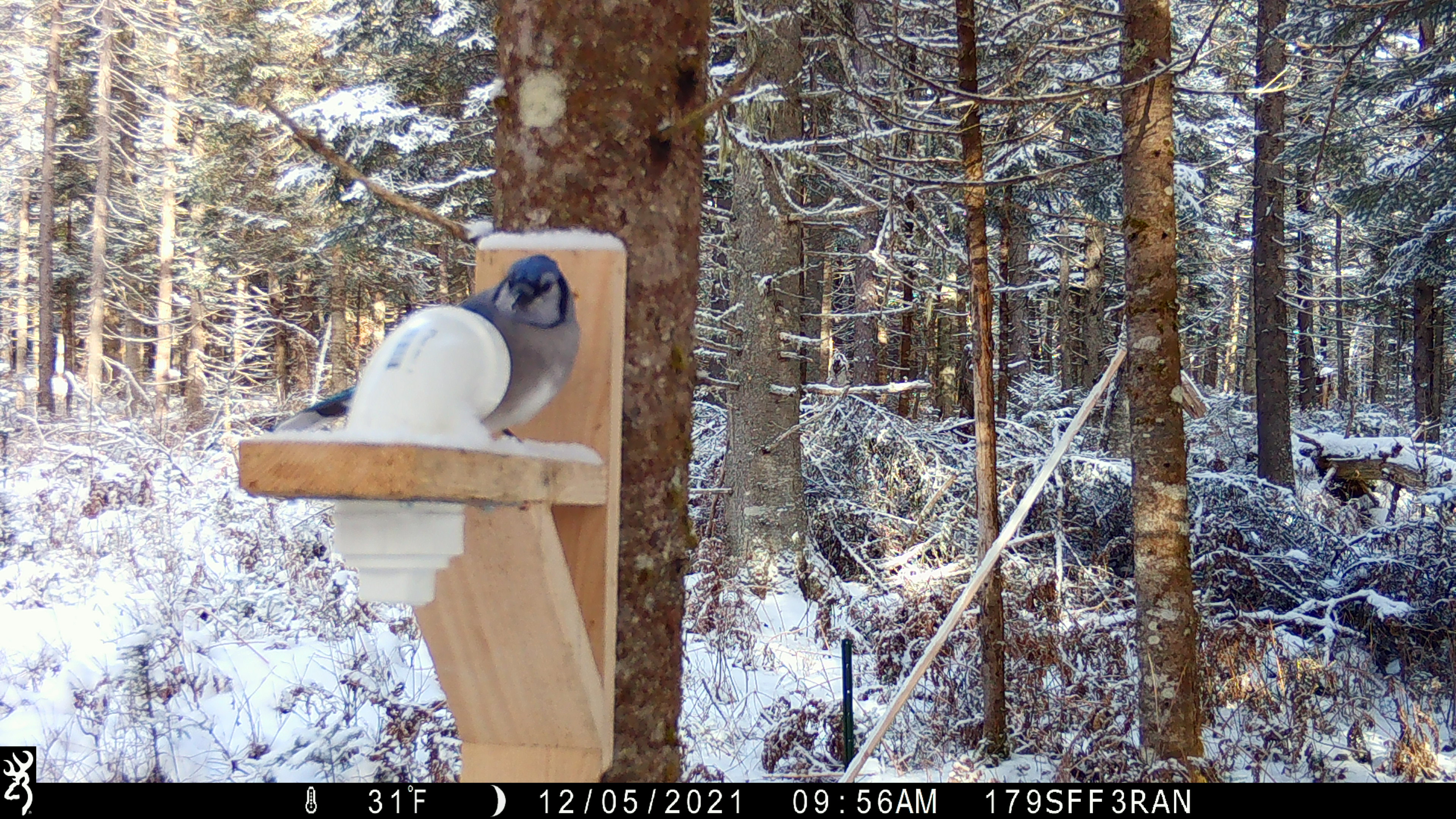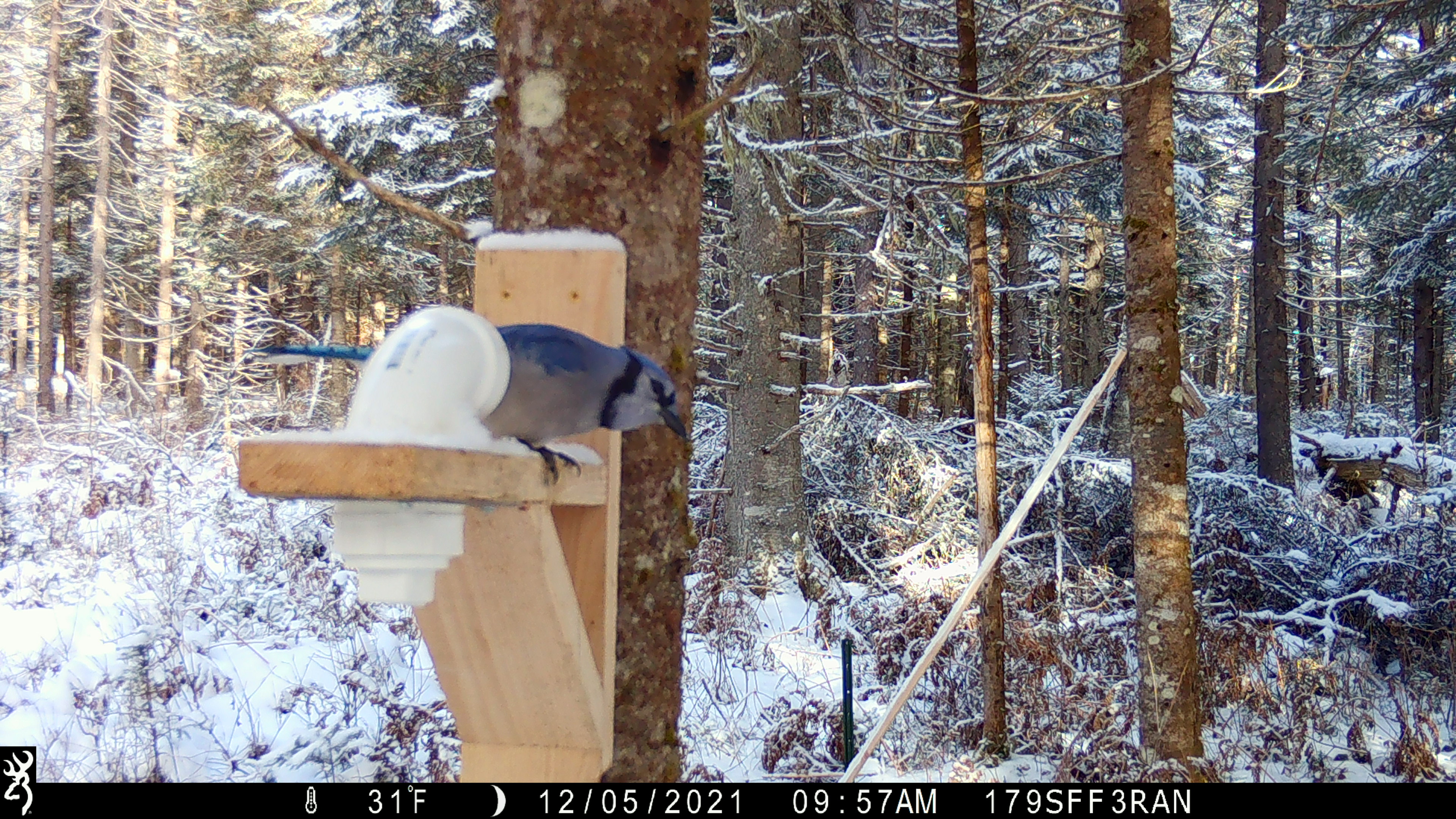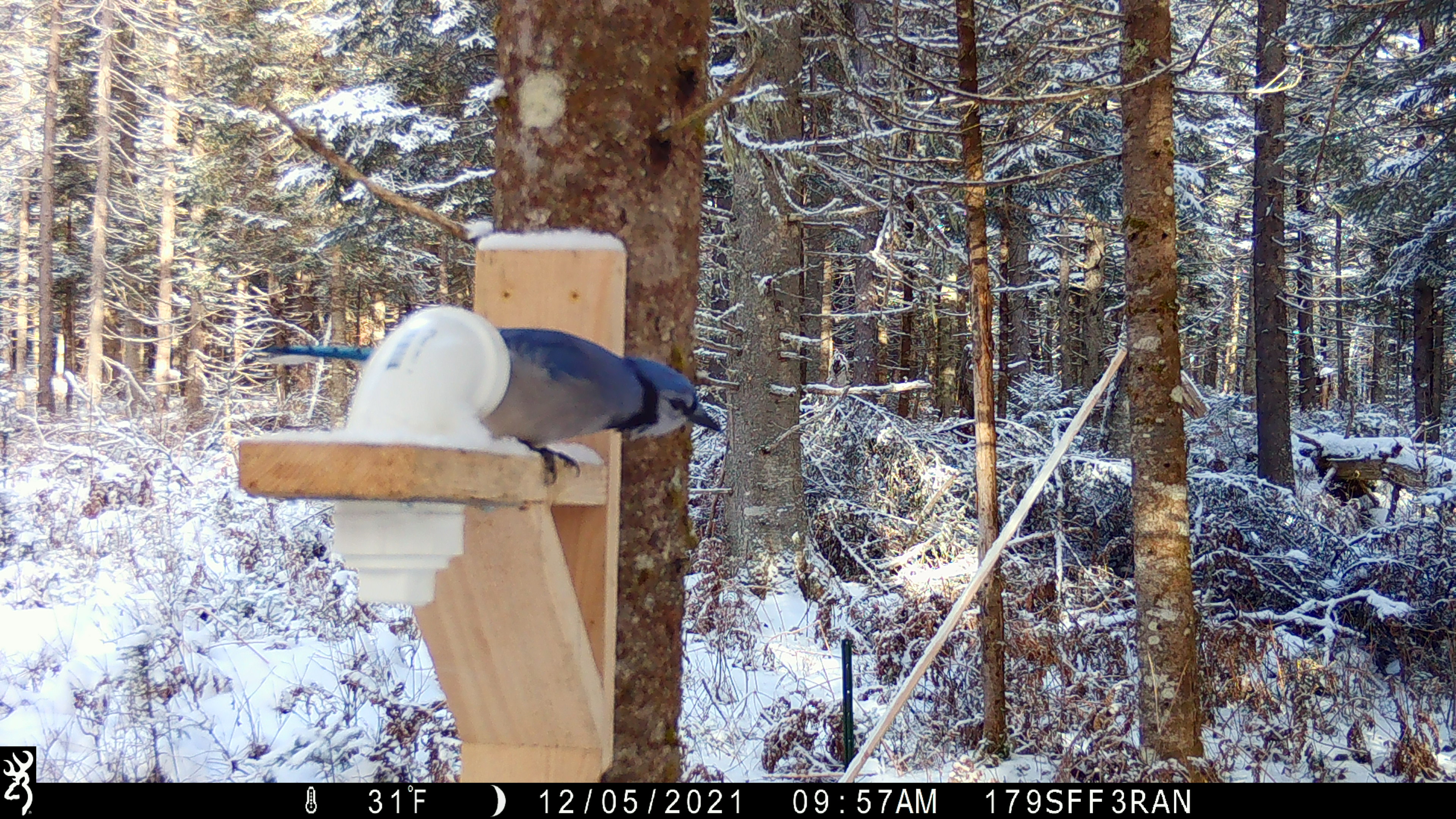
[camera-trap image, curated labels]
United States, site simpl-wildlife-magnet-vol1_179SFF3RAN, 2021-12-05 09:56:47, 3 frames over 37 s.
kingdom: Animalia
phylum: Chordata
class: Aves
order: Passeriformes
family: Corvidae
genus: Cyanocitta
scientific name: Cyanocitta cristata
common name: blue jay